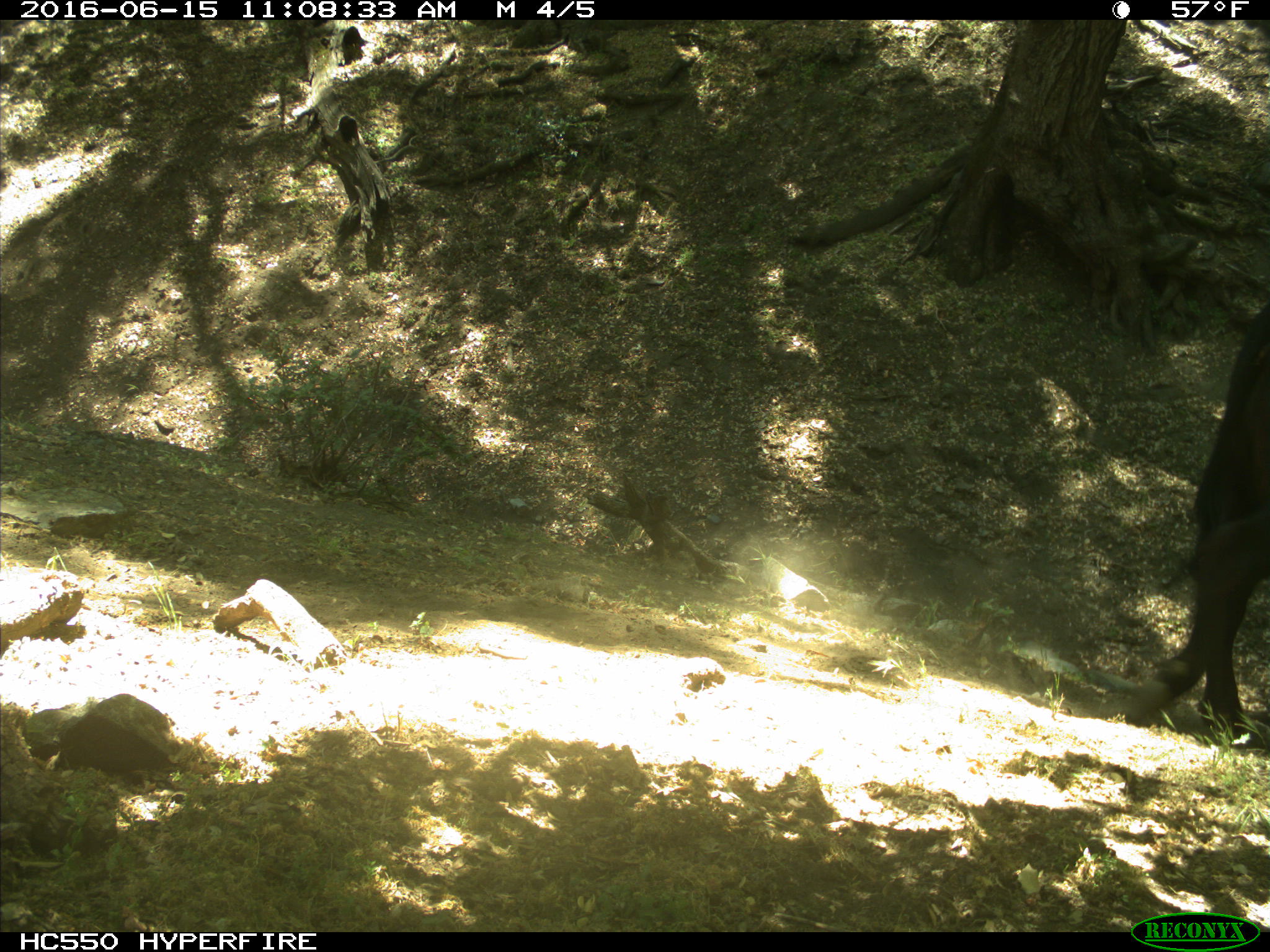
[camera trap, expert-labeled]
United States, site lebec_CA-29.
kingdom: Animalia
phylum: Chordata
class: Mammalia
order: Artiodactyla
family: Bovidae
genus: Bos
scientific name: Bos taurus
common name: domestic cow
Bos taurus (domestic cow).